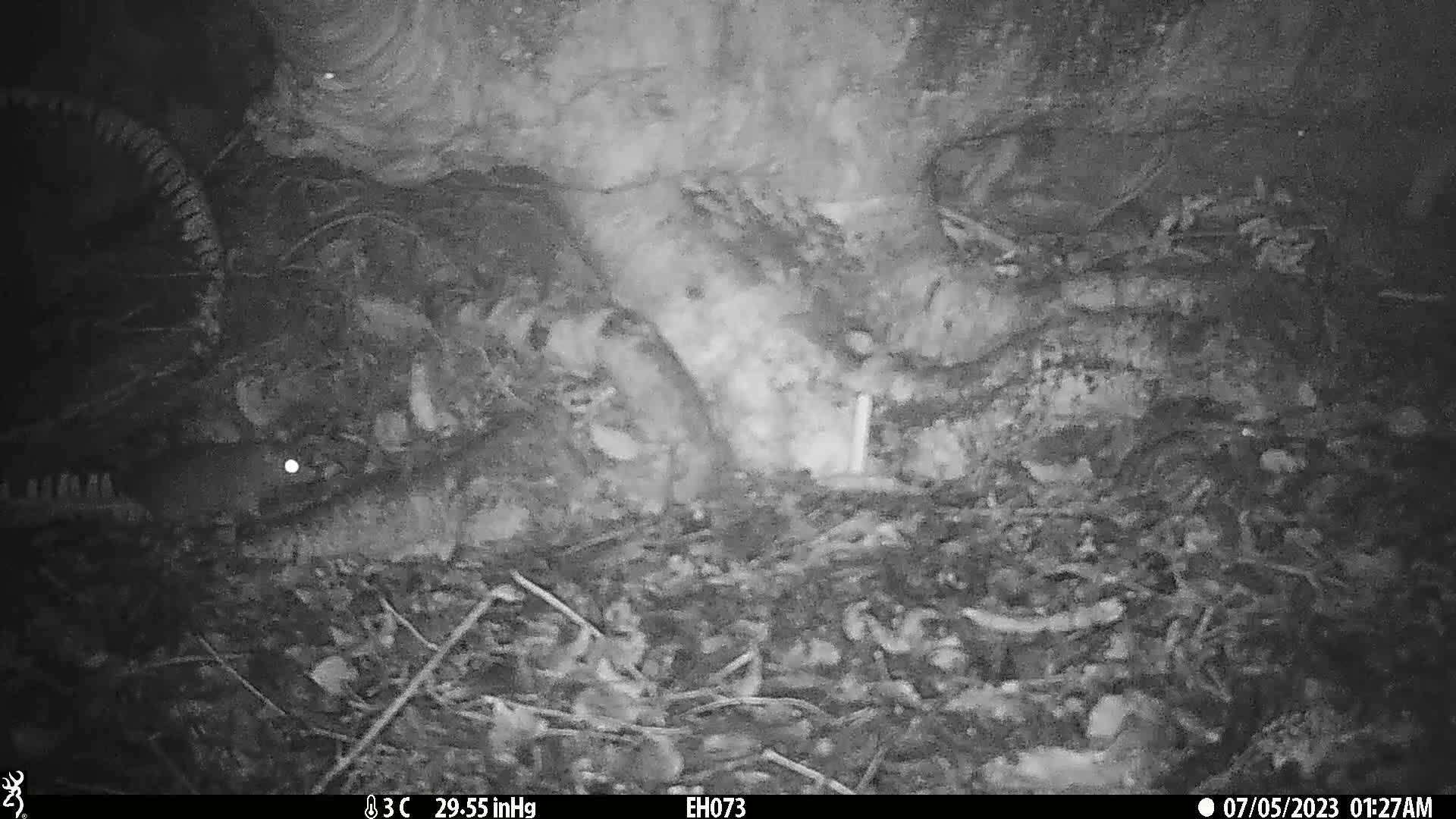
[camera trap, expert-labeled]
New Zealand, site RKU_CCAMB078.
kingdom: Animalia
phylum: Chordata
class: Mammalia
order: Rodentia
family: Muridae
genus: Rattus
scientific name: Rattus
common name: rat